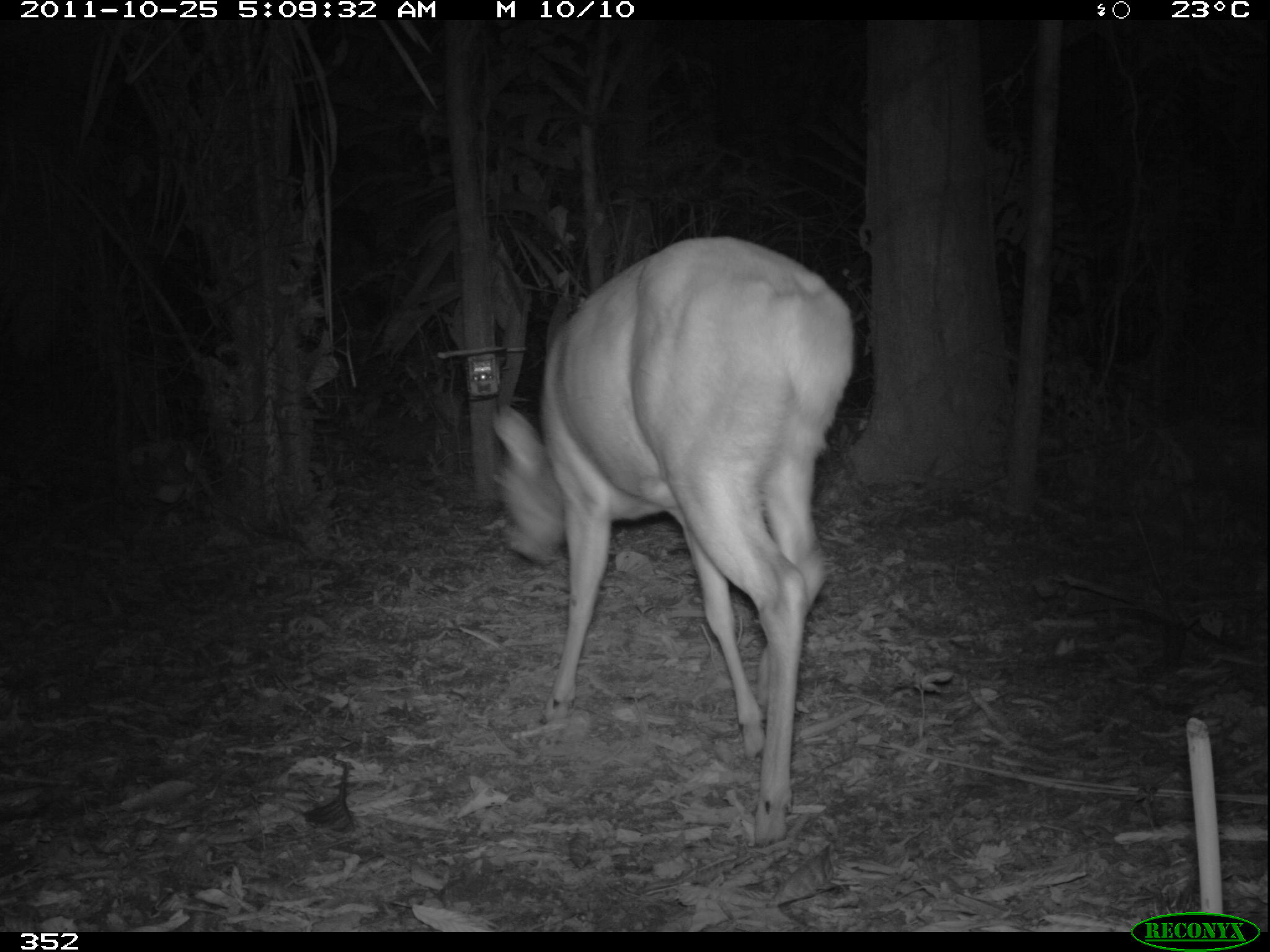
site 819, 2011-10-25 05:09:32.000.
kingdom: Animalia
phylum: Chordata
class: Mammalia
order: Artiodactyla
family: Cervidae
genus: Mazama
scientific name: Mazama americana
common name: red brocket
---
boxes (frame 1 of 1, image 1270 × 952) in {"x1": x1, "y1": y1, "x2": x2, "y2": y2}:
mazama americana: {"x1": 486, "y1": 230, "x2": 854, "y2": 846}